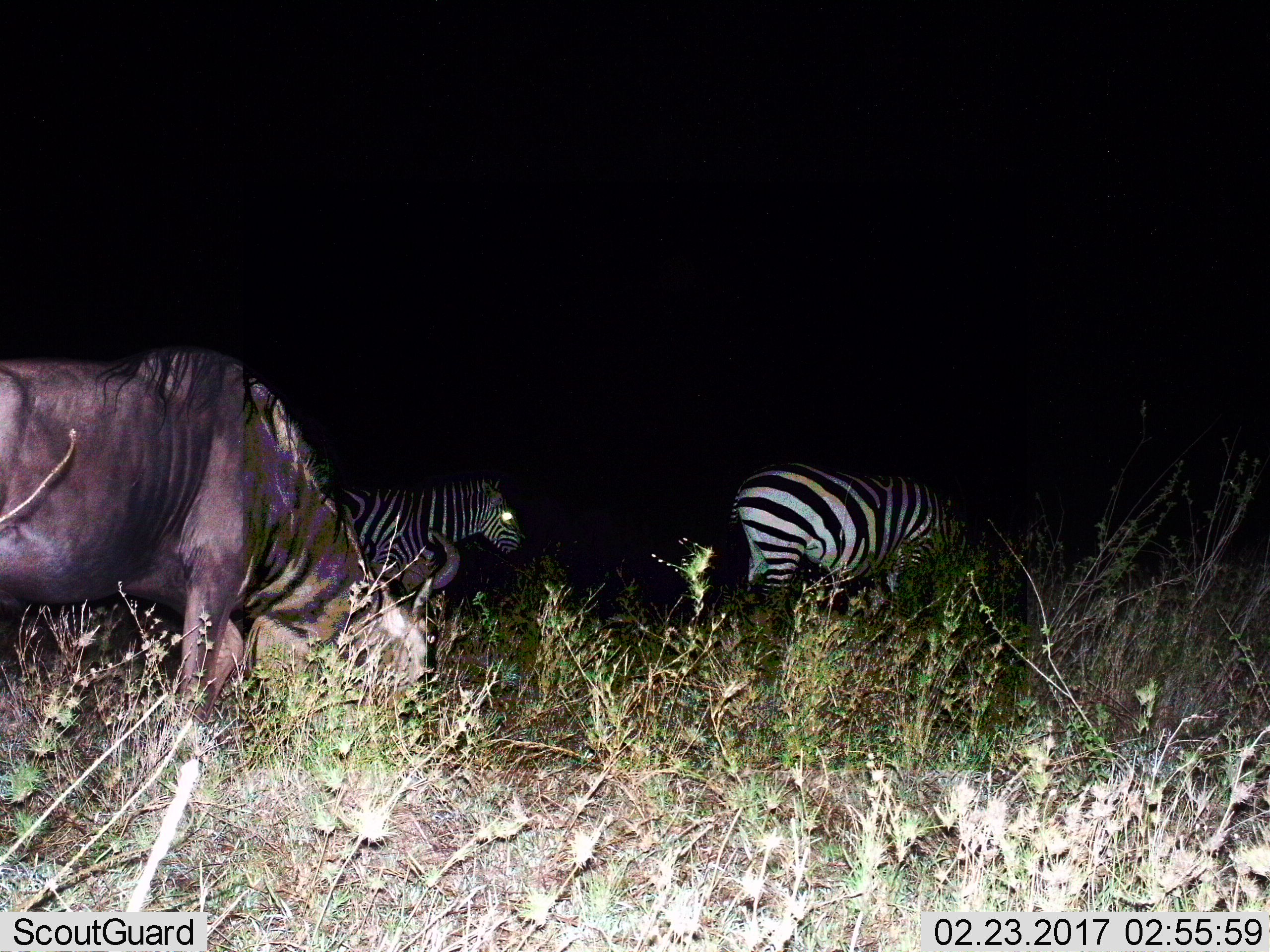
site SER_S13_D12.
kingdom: Animalia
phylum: Chordata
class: Mammalia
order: Artiodactyla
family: Bovidae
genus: Connochaetes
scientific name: Connochaetes taurinus taurinus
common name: blue wildebeest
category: wildebeestblue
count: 1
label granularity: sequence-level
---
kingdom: Animalia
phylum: Chordata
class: Mammalia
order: Perissodactyla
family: Equidae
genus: Equus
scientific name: Equus quagga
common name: plains zebra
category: zebraplains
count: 2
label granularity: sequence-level